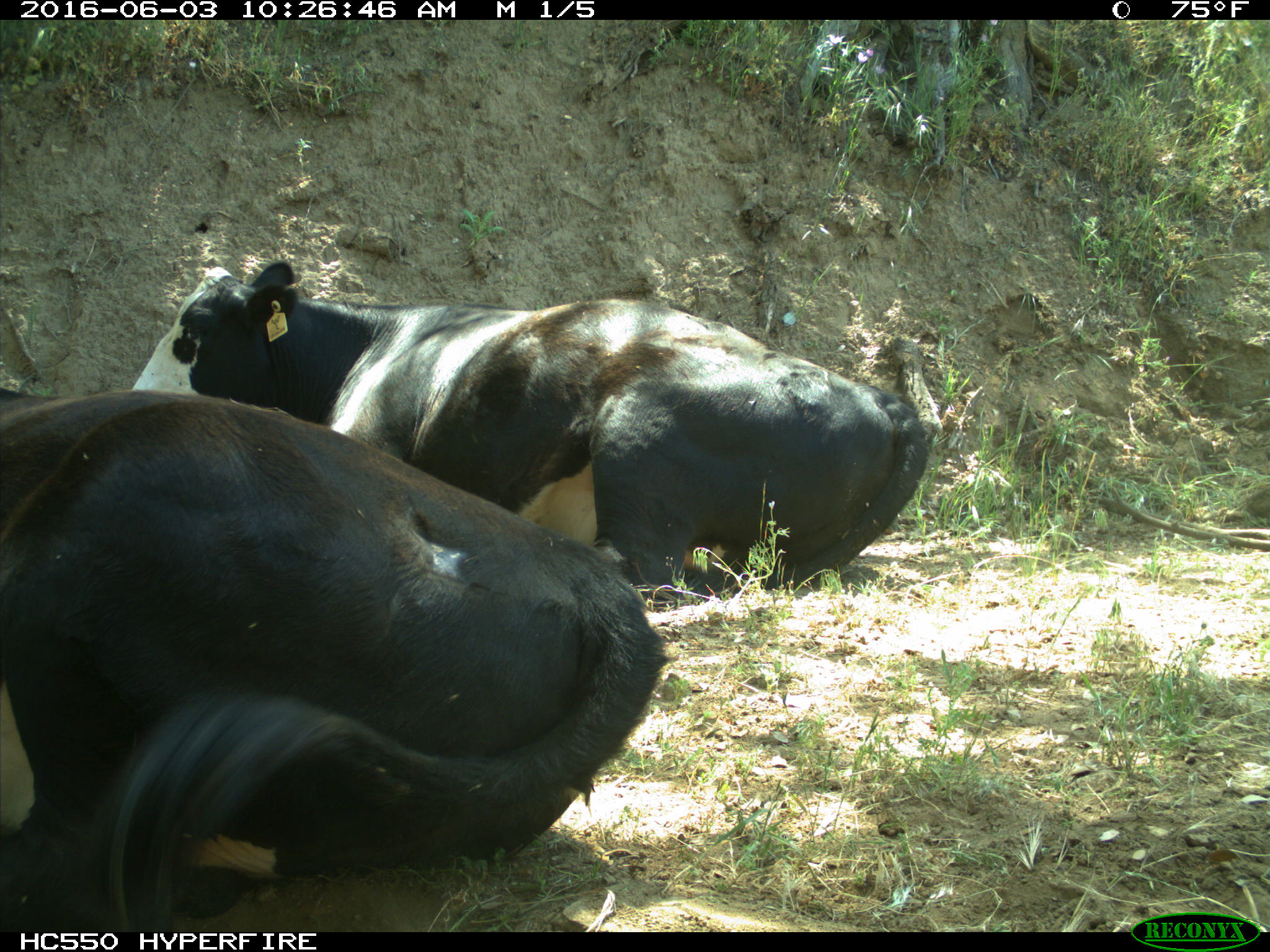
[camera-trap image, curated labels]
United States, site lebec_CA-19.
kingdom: Animalia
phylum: Chordata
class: Mammalia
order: Artiodactyla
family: Bovidae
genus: Bos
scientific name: Bos taurus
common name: domestic cow